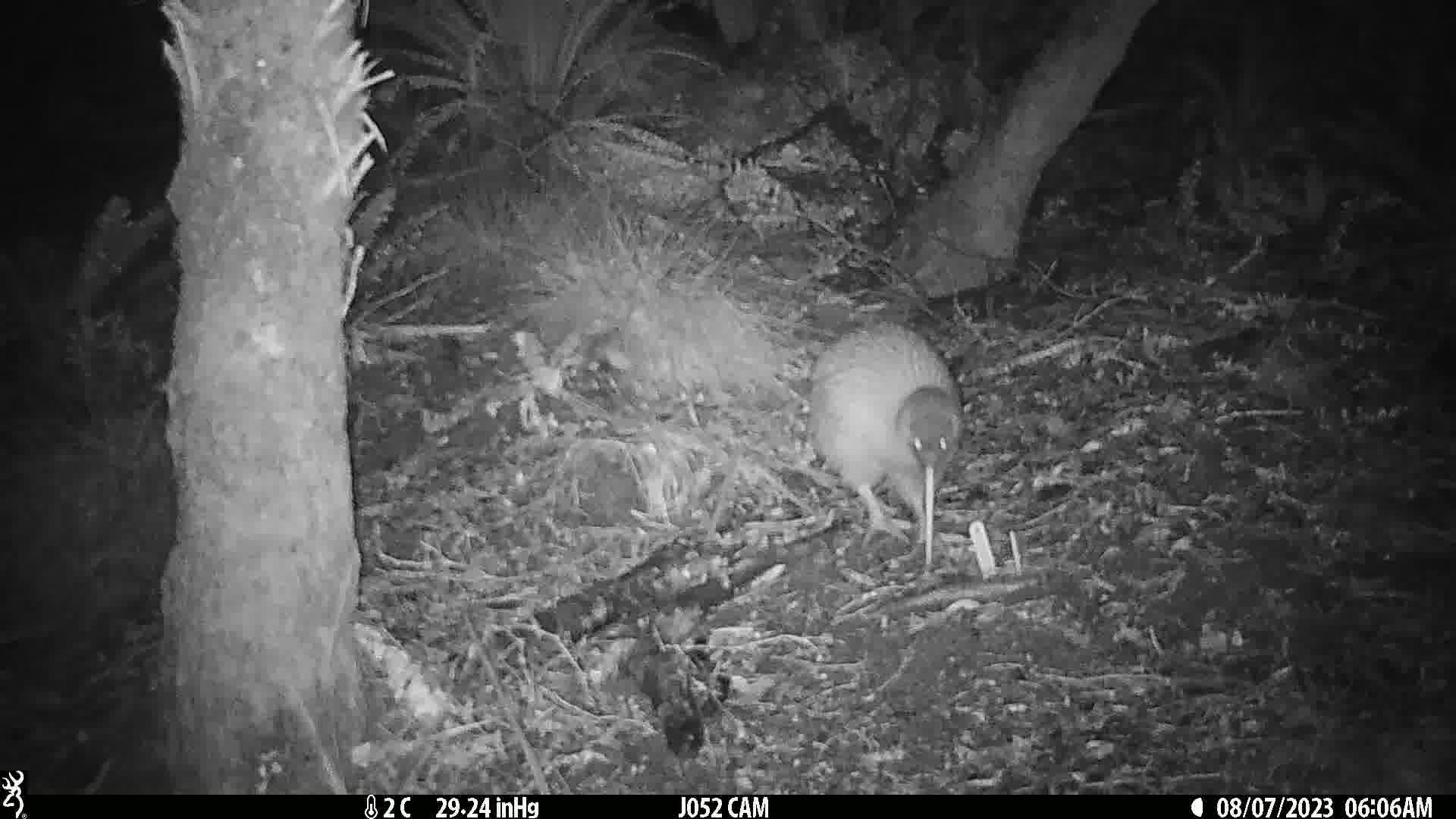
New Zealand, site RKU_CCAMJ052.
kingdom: Animalia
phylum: Chordata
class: Aves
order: Apterygiformes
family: Apterygidae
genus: Apteryx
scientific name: Apteryx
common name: kiwi